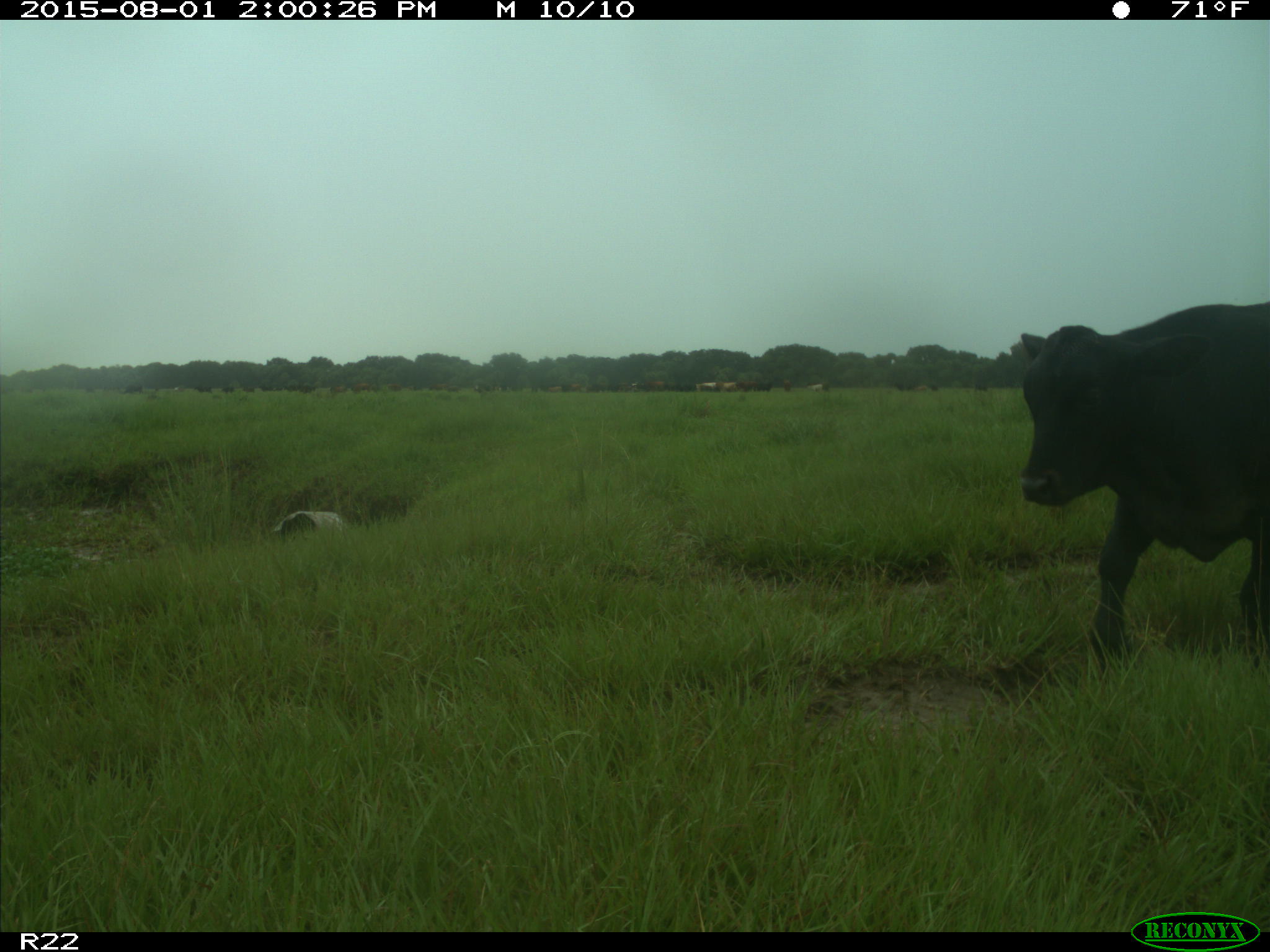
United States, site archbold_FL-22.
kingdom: Animalia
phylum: Chordata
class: Mammalia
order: Artiodactyla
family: Bovidae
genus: Bos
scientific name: Bos taurus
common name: domestic cow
Bos taurus (domestic cow).